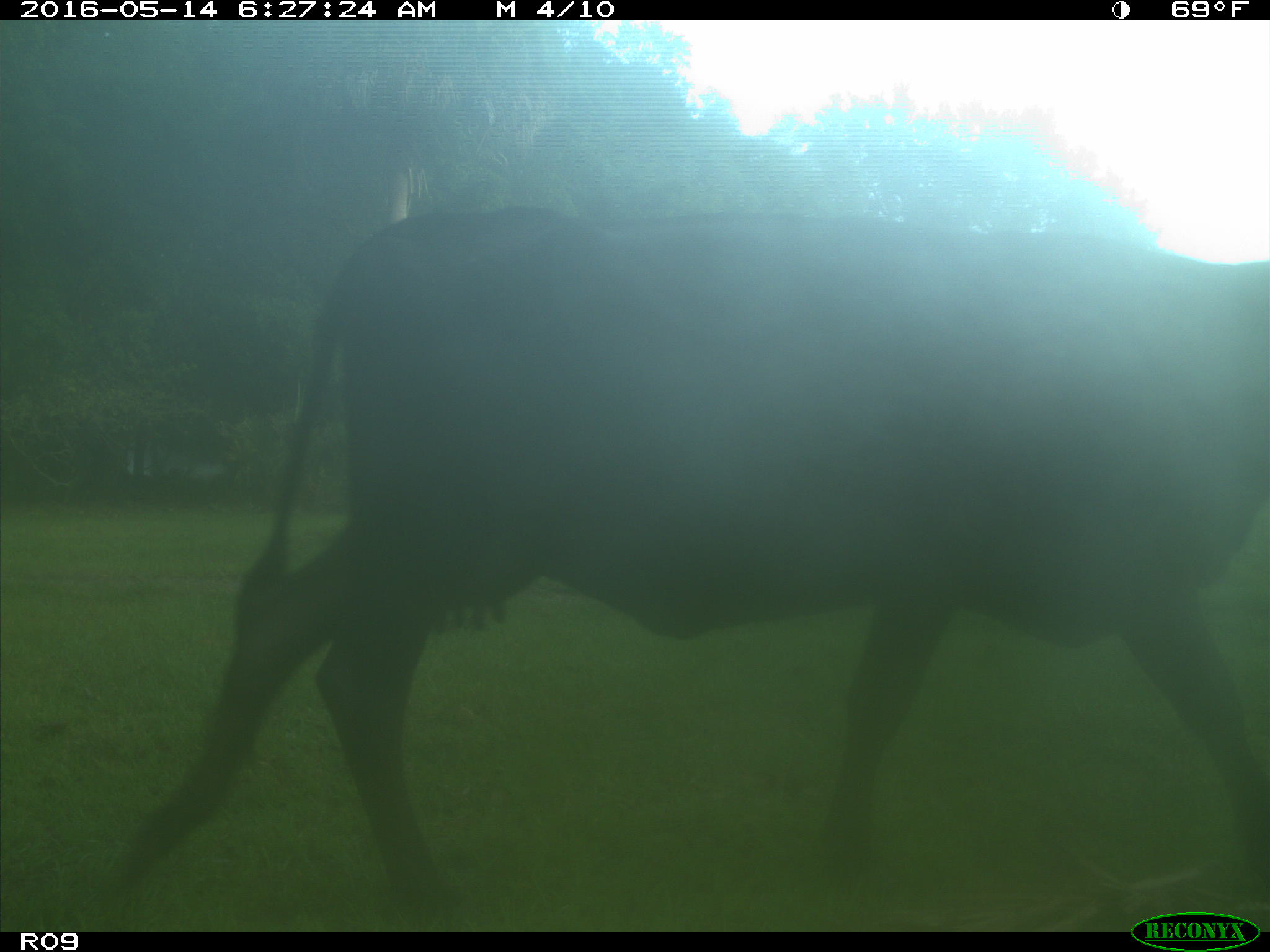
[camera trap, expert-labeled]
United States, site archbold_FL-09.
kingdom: Animalia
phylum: Chordata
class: Mammalia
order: Artiodactyla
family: Bovidae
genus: Bos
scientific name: Bos taurus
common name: domestic cow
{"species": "Bos taurus (domestic cow)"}